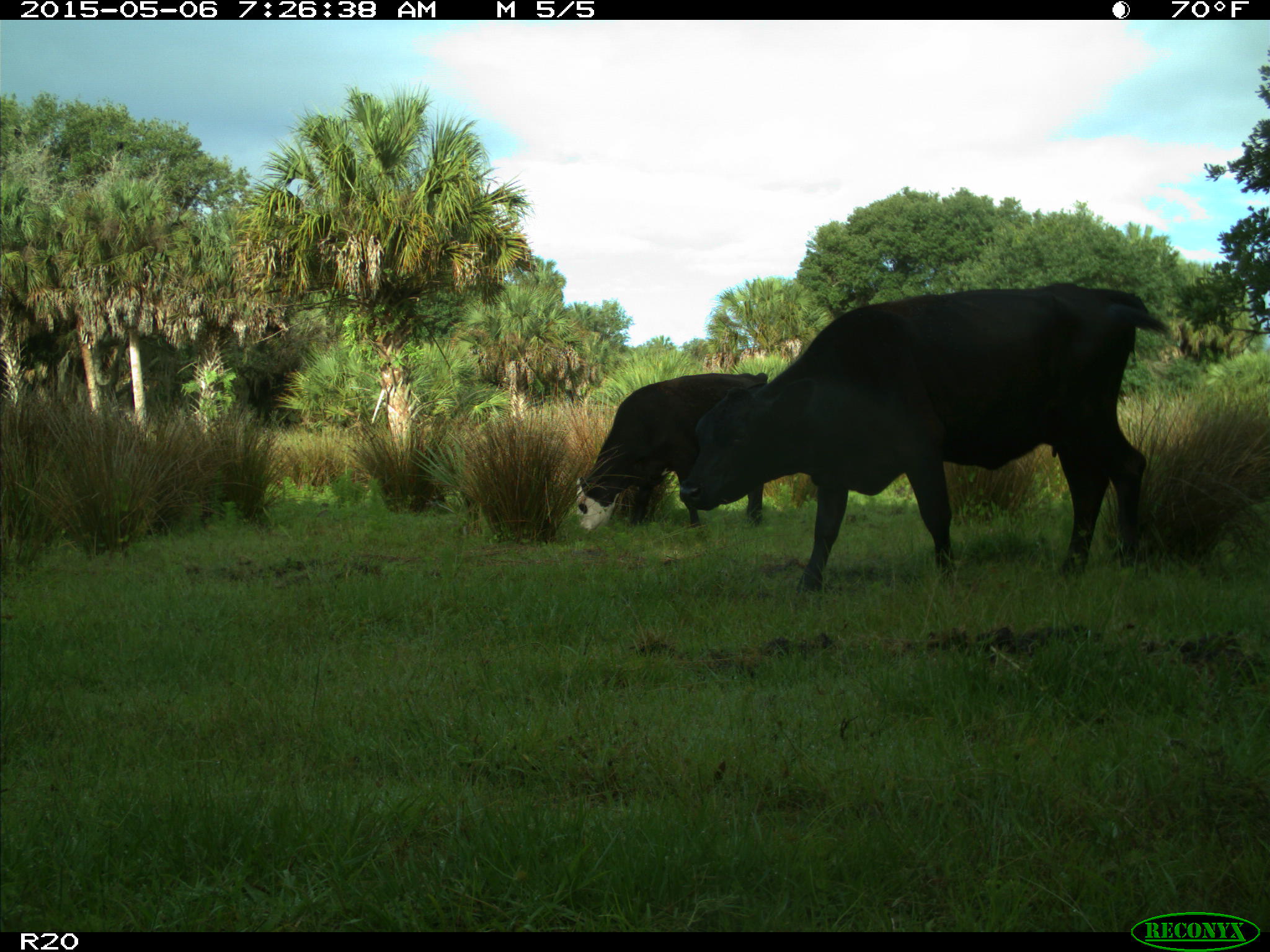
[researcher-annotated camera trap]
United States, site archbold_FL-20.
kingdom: Animalia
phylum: Chordata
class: Mammalia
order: Artiodactyla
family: Bovidae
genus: Bos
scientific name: Bos taurus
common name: domestic cow